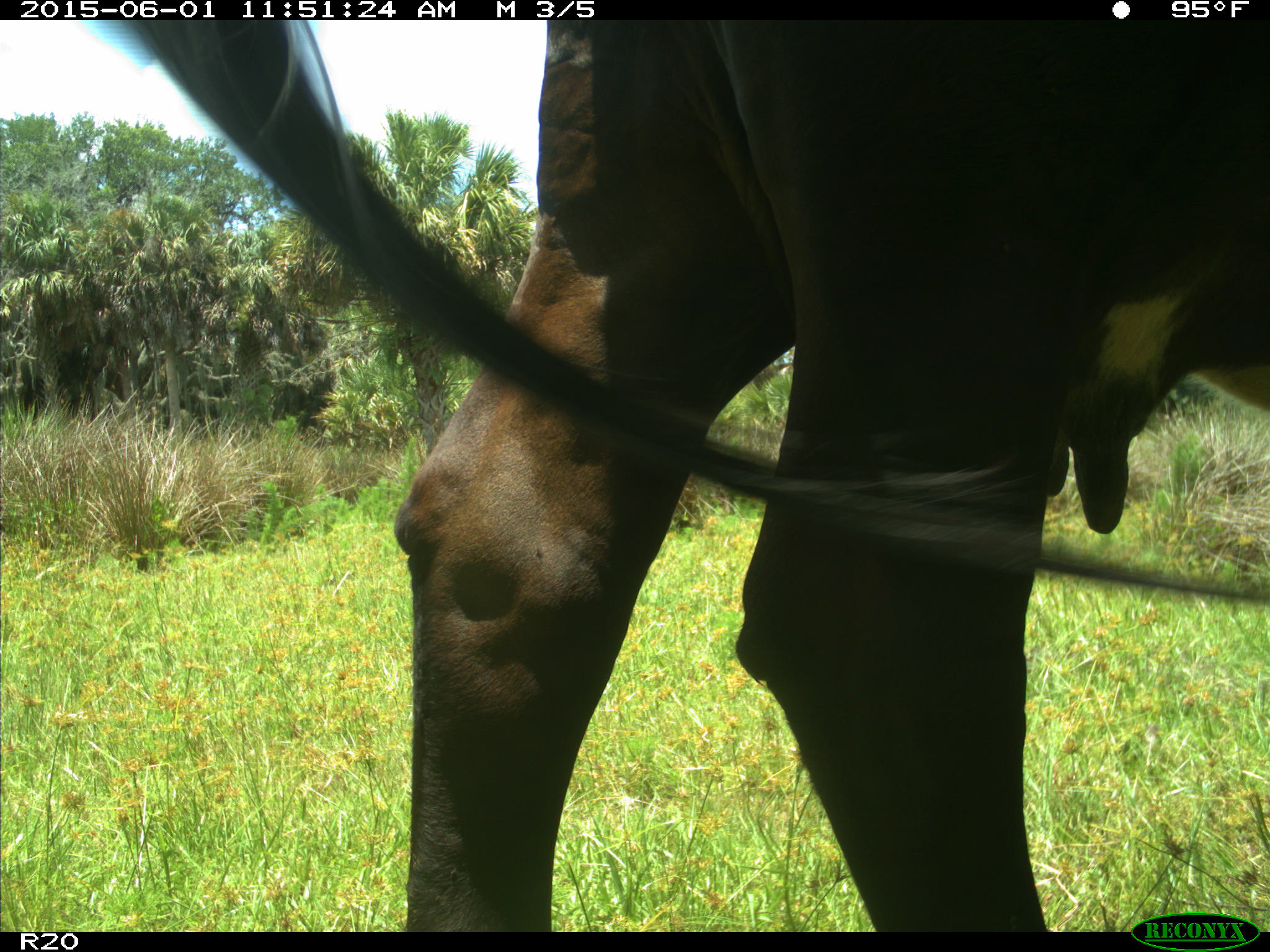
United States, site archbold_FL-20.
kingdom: Animalia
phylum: Chordata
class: Mammalia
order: Artiodactyla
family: Bovidae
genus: Bos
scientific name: Bos taurus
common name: domestic cow